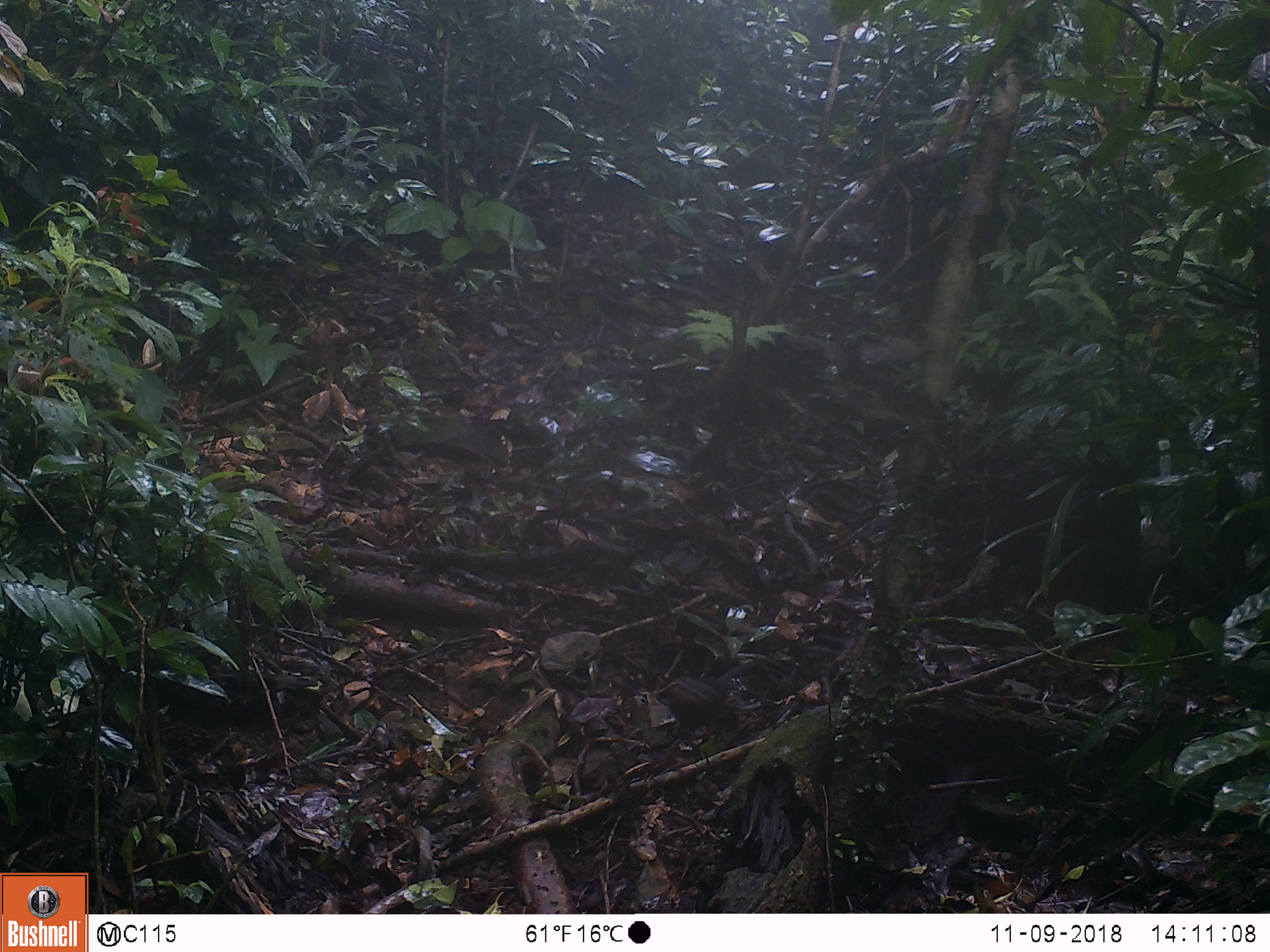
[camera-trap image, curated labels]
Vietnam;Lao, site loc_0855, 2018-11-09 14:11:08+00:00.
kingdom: Animalia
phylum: Chordata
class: Mammalia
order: Rodentia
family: Sciuridae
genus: Dremomys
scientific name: Dremomys rufigenis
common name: red-cheeked squirrel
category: red cheeked squirrel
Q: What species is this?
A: Red cheeked squirrel (red-cheeked squirrel) (Dremomys rufigenis).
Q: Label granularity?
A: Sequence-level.